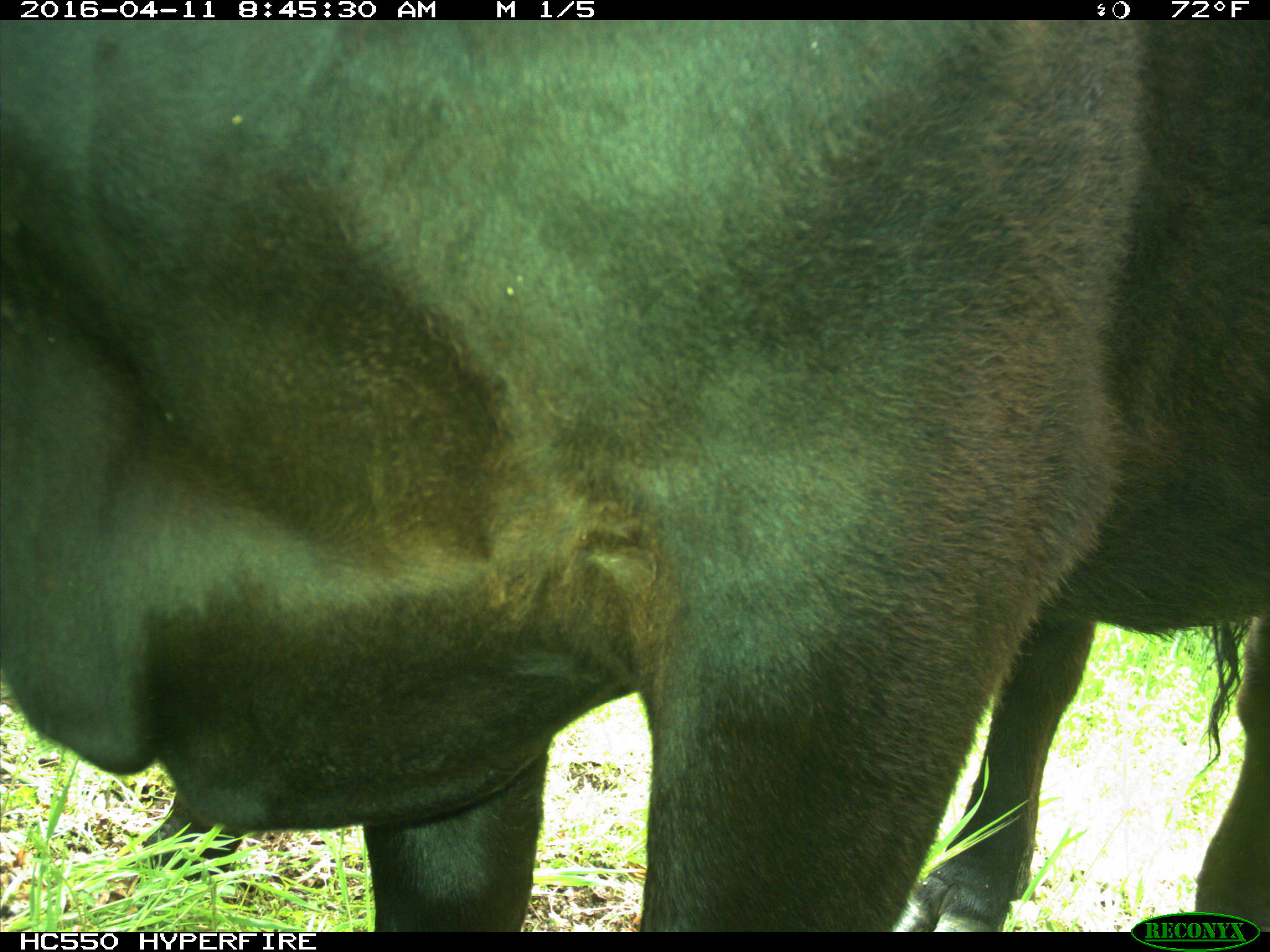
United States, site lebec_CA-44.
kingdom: Animalia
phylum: Chordata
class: Mammalia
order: Artiodactyla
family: Bovidae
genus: Bos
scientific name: Bos taurus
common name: domestic cow